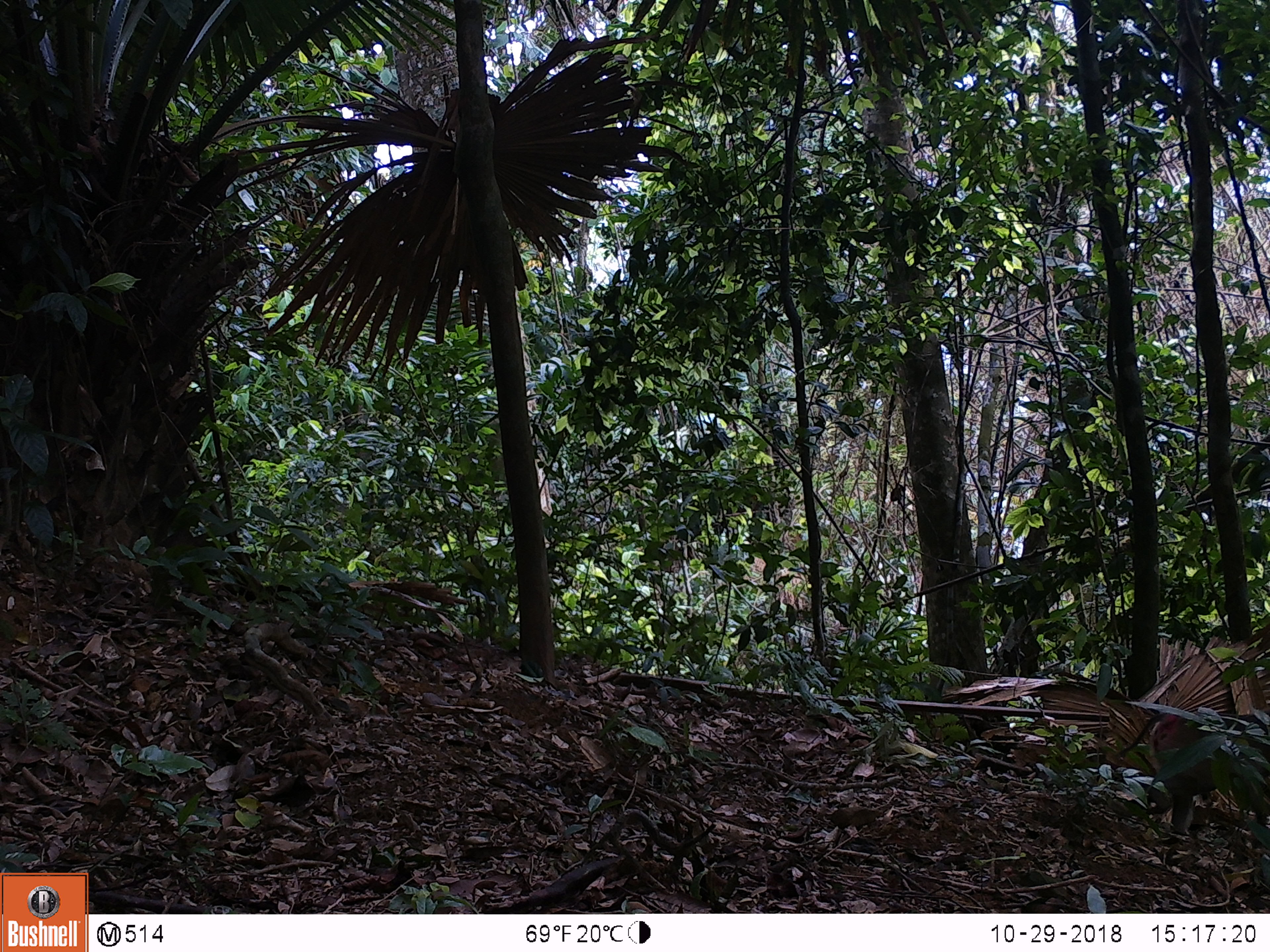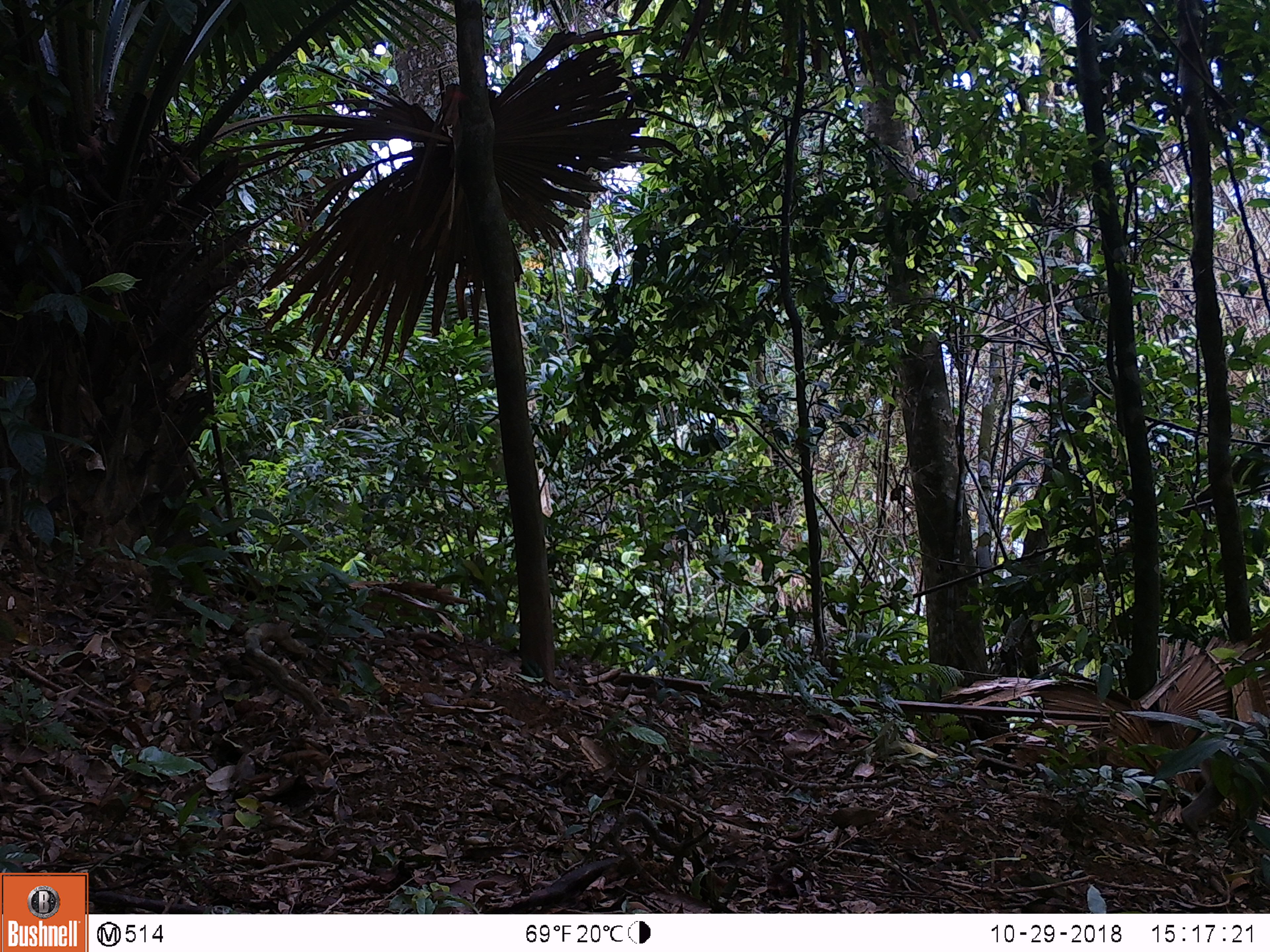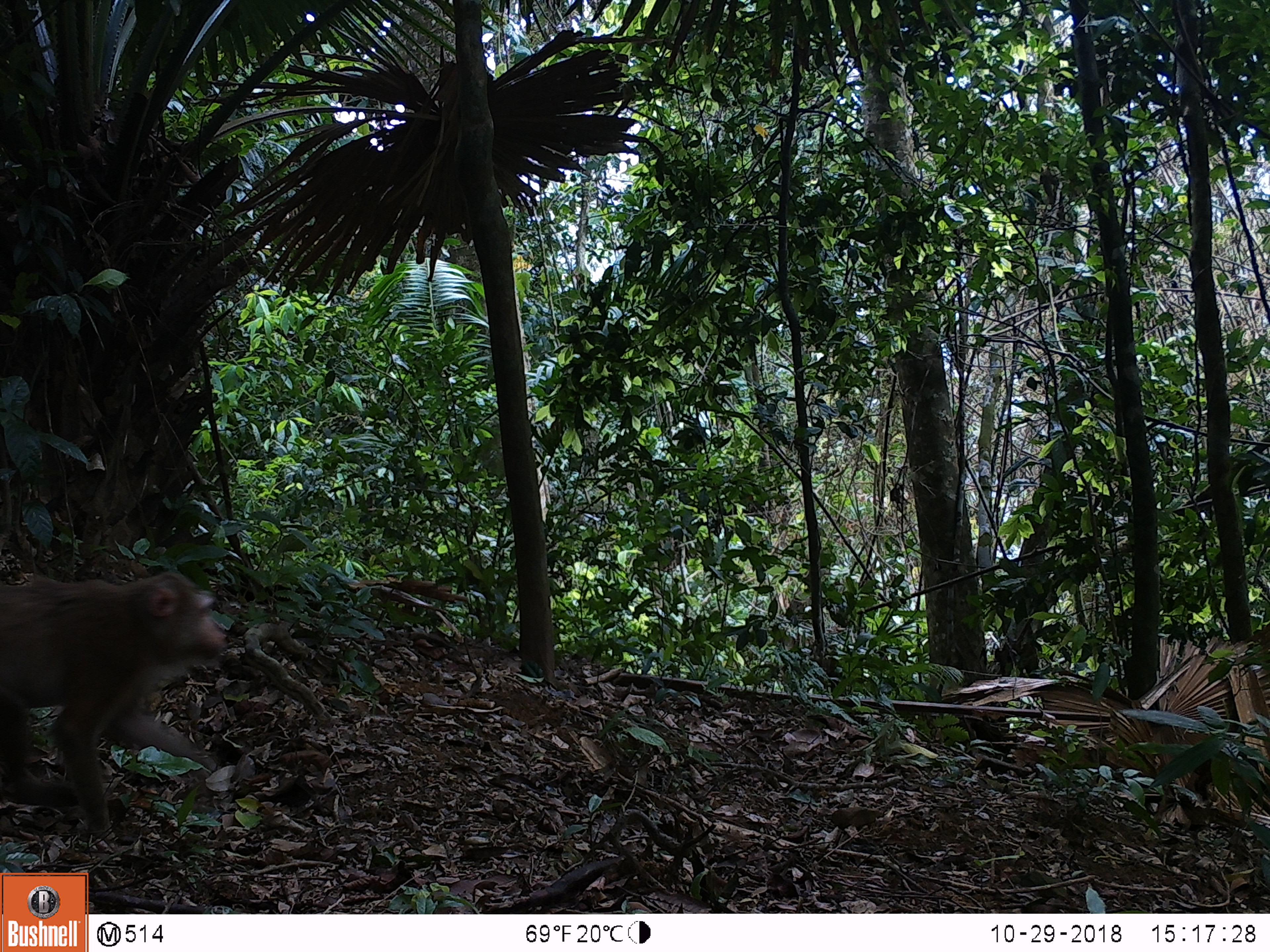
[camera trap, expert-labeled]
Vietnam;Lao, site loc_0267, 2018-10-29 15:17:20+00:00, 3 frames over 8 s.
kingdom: Animalia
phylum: Chordata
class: Mammalia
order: Primates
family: Cercopithecidae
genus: Macaca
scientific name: Macaca nemestrina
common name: pig-tailed macaque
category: pig tailed macaque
Pig tailed macaque (pig-tailed macaque) (Macaca nemestrina). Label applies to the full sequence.